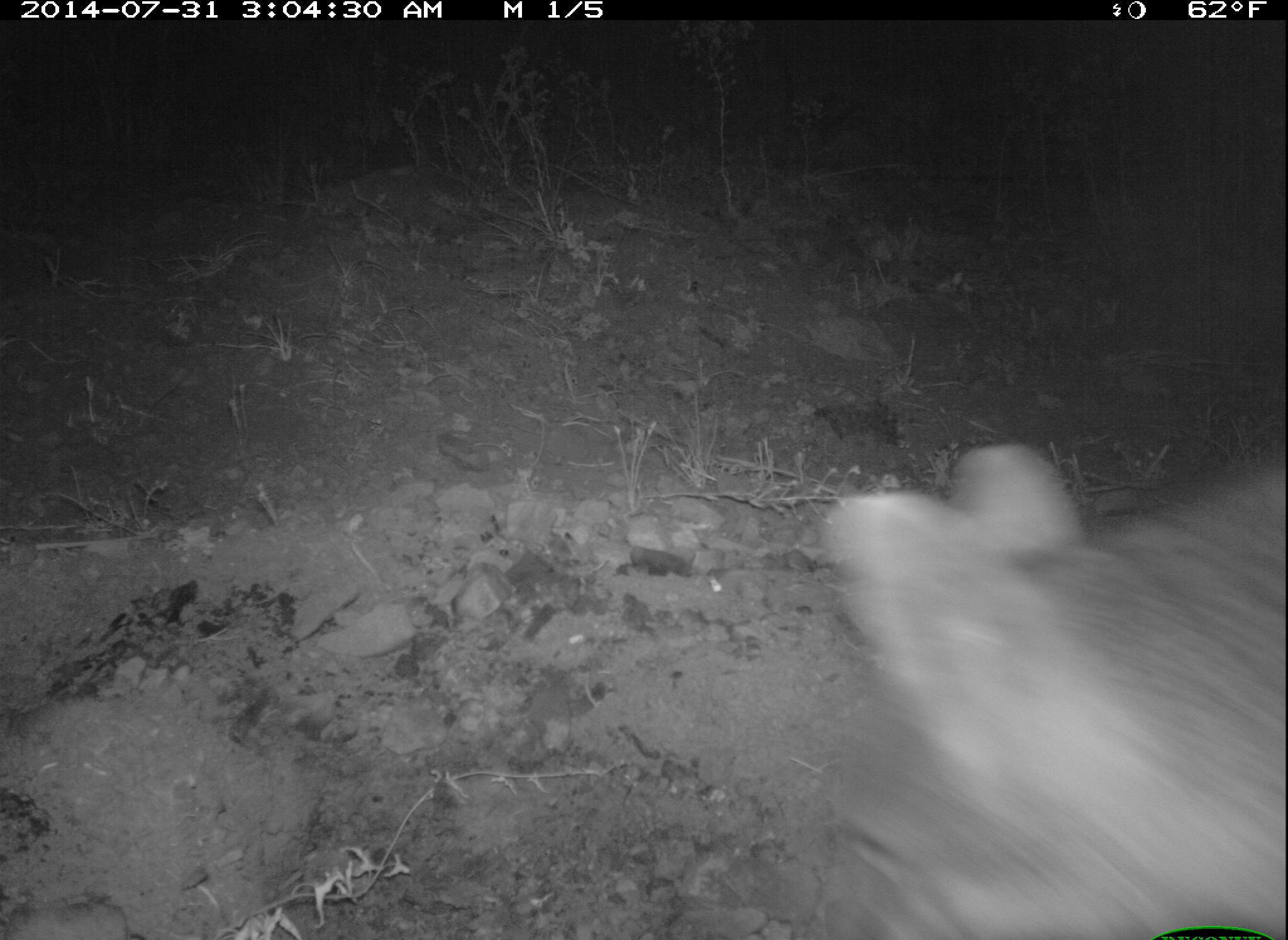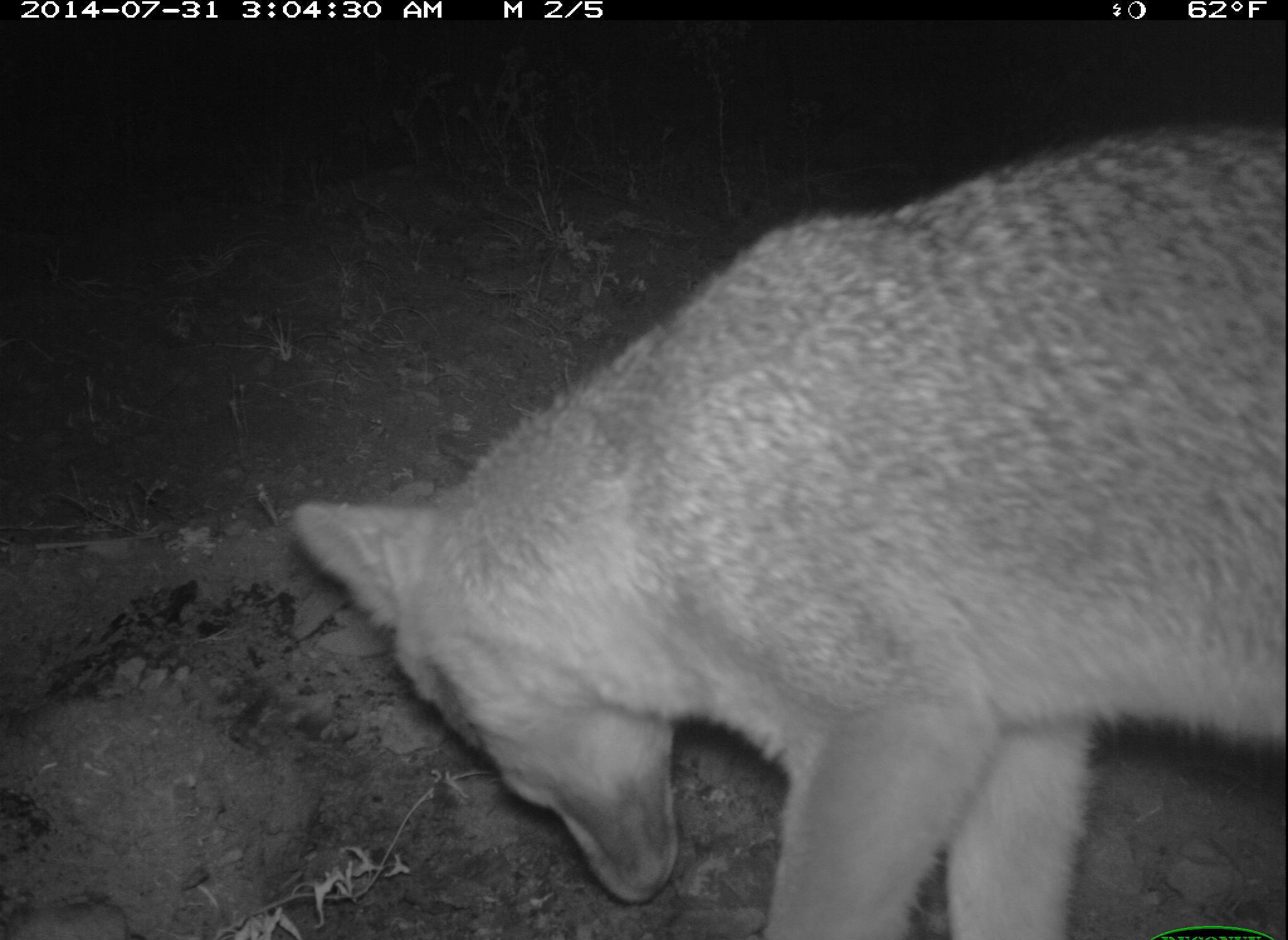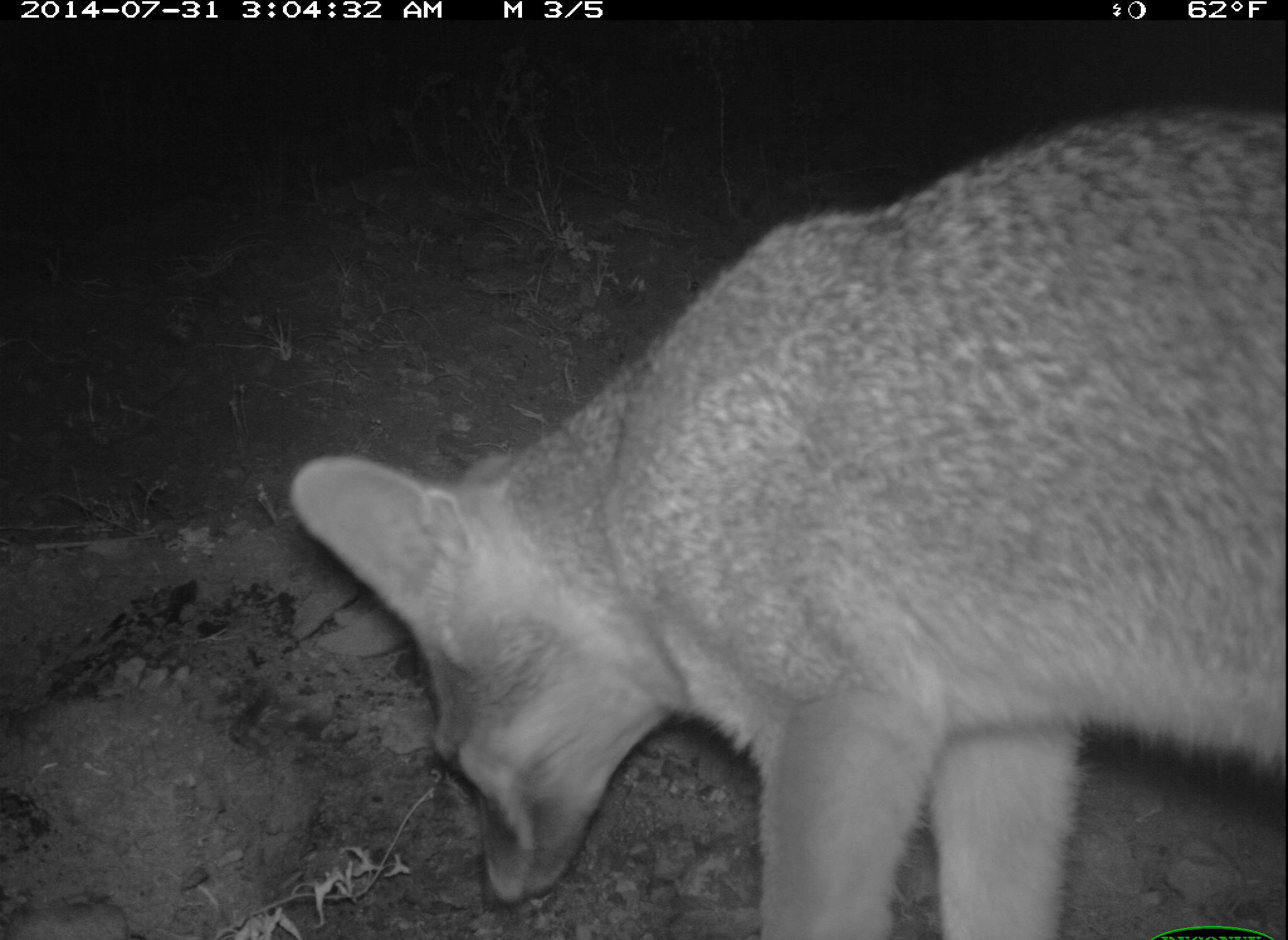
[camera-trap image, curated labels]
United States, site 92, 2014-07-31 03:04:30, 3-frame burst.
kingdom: Animalia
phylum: Chordata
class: Mammalia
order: Carnivora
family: Canidae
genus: Urocyon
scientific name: Urocyon cinereoargenteus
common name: gray fox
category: fox